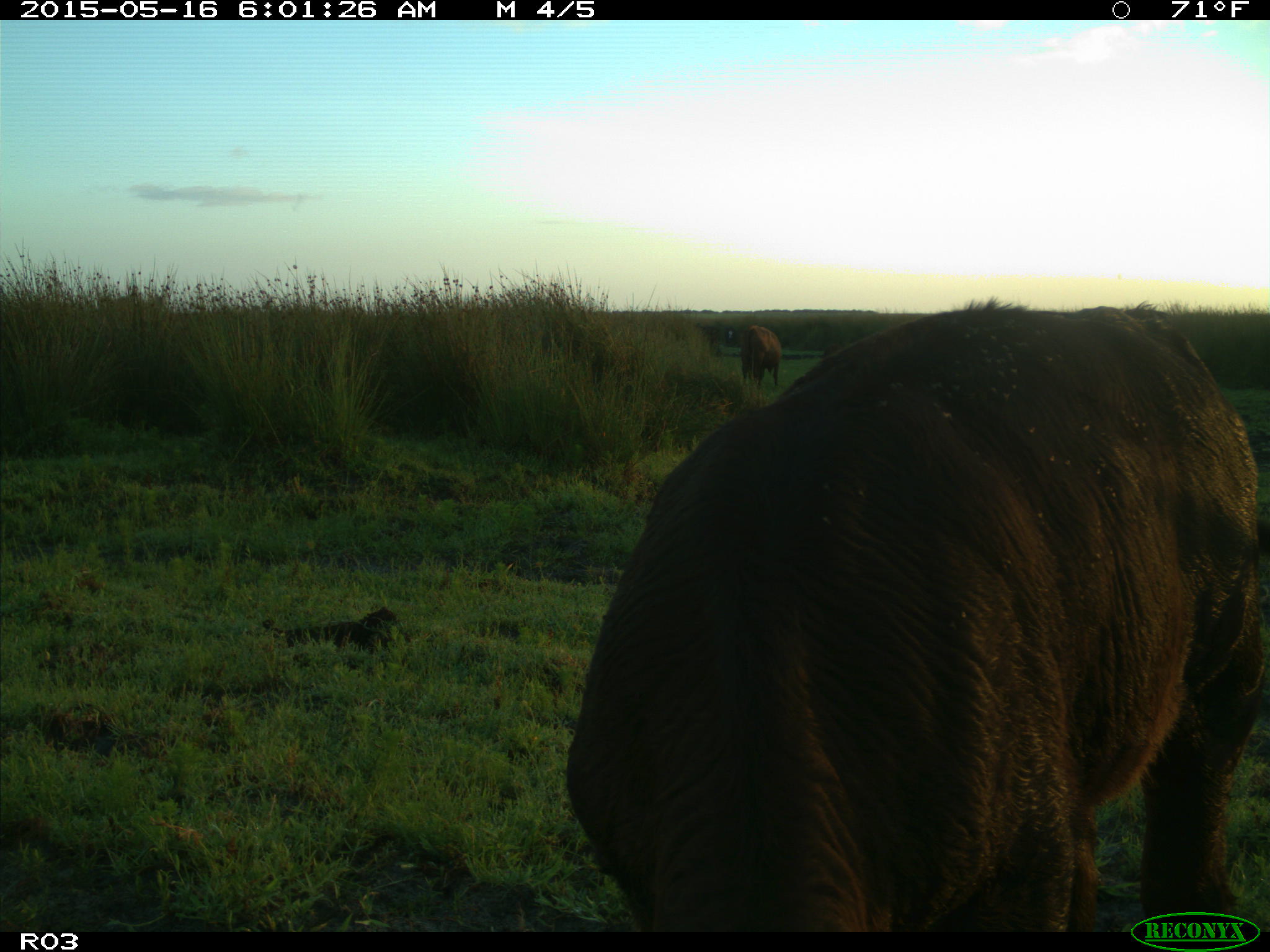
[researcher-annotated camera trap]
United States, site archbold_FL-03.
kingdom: Animalia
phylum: Chordata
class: Mammalia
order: Artiodactyla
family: Bovidae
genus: Bos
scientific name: Bos taurus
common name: domestic cow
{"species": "Bos taurus (domestic cow)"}